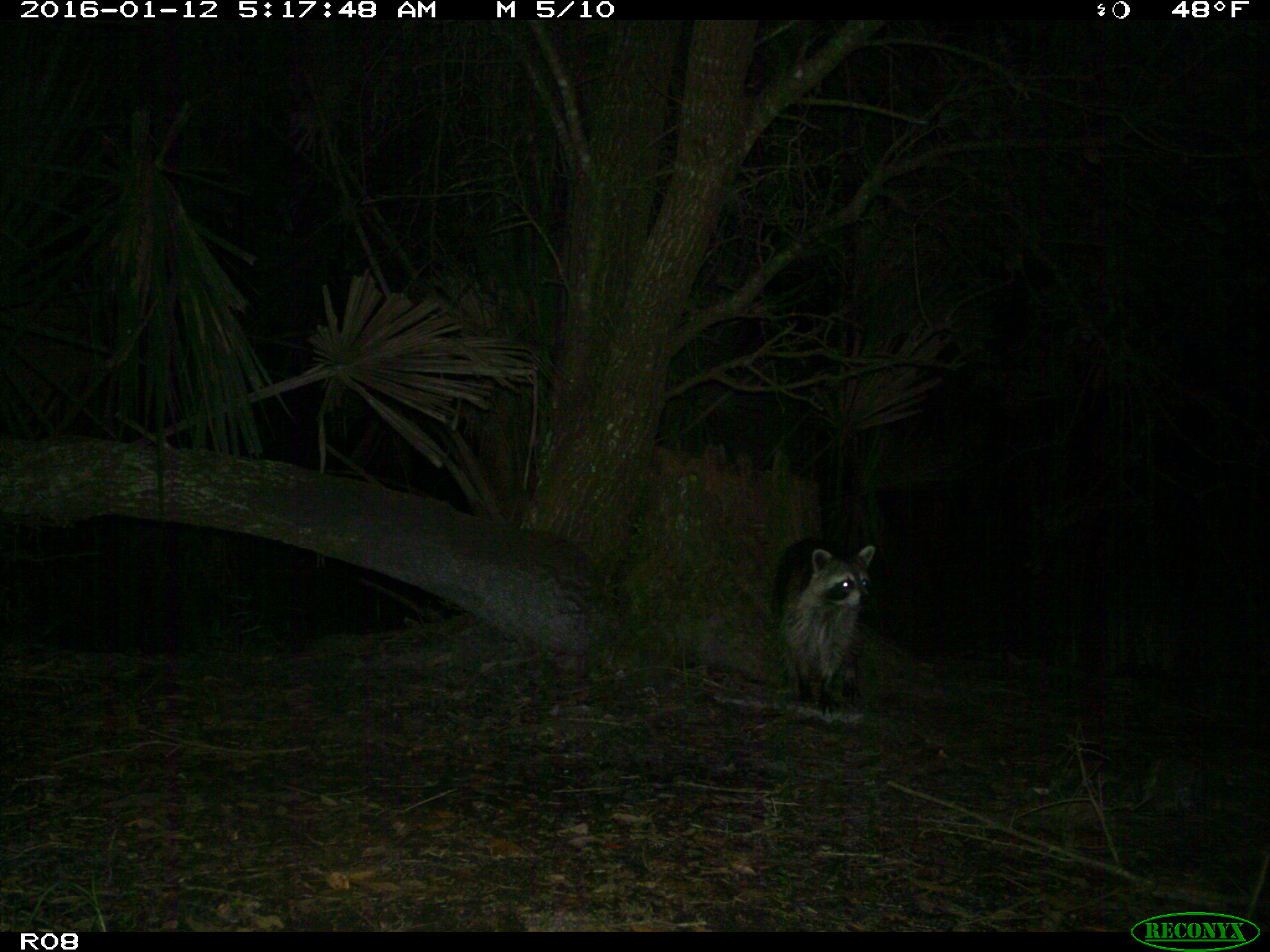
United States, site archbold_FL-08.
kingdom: Animalia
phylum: Chordata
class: Mammalia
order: Carnivora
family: Procyonidae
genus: Procyon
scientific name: Procyon lotor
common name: common raccoon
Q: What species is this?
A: Procyon lotor (common raccoon).